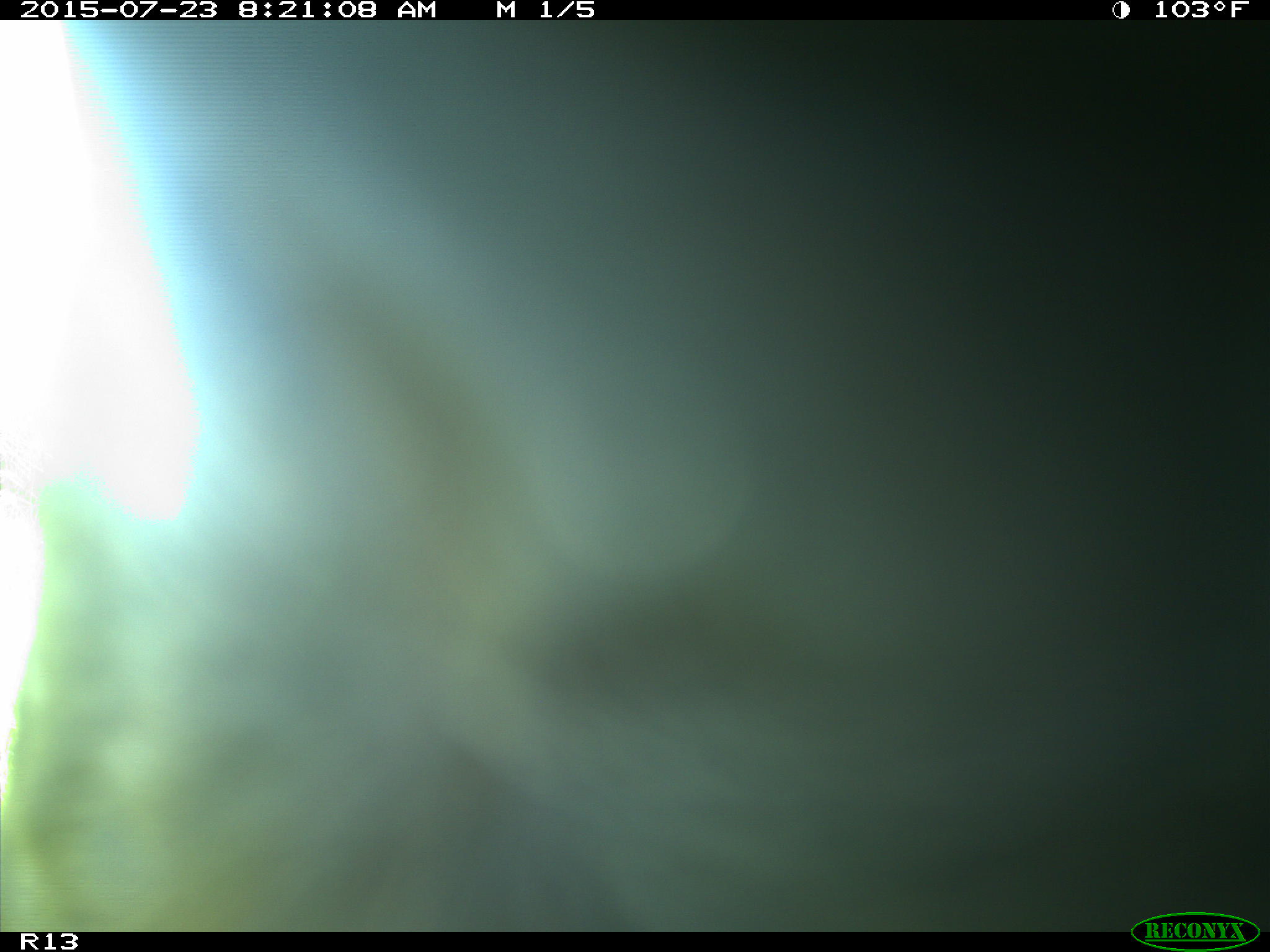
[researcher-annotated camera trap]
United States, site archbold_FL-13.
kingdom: Animalia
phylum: Chordata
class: Mammalia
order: Artiodactyla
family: Bovidae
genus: Bos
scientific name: Bos taurus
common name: domestic cow